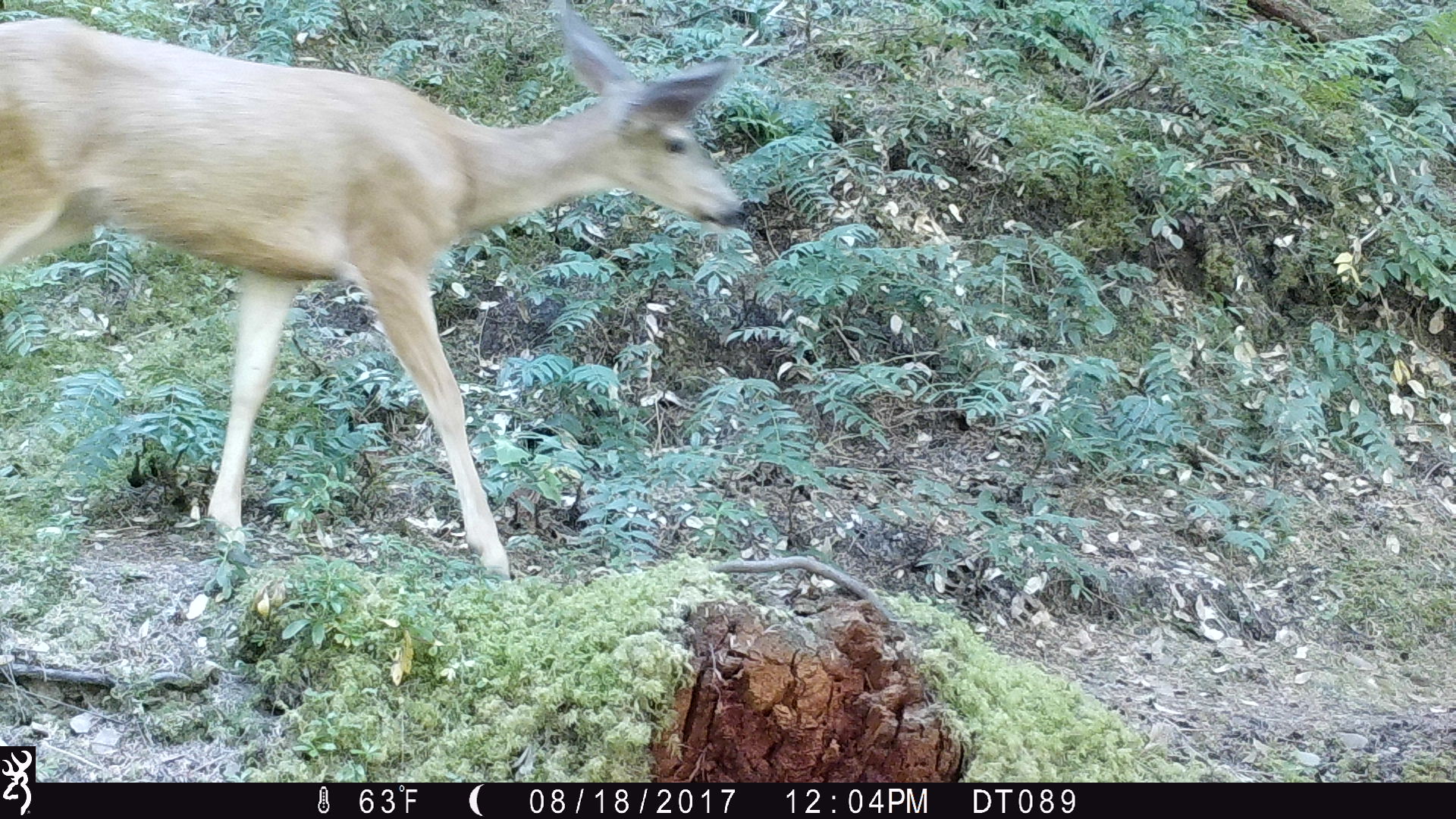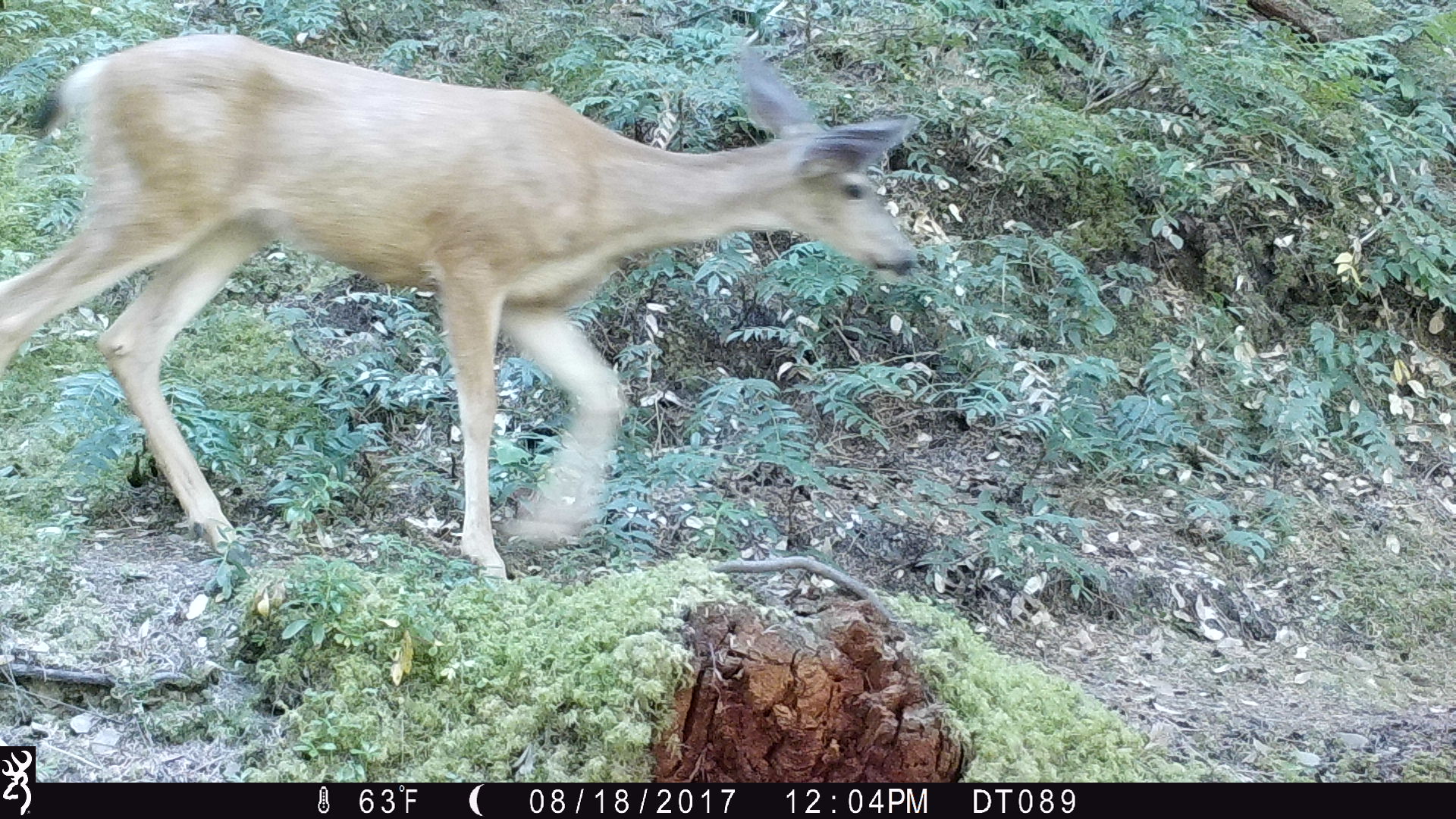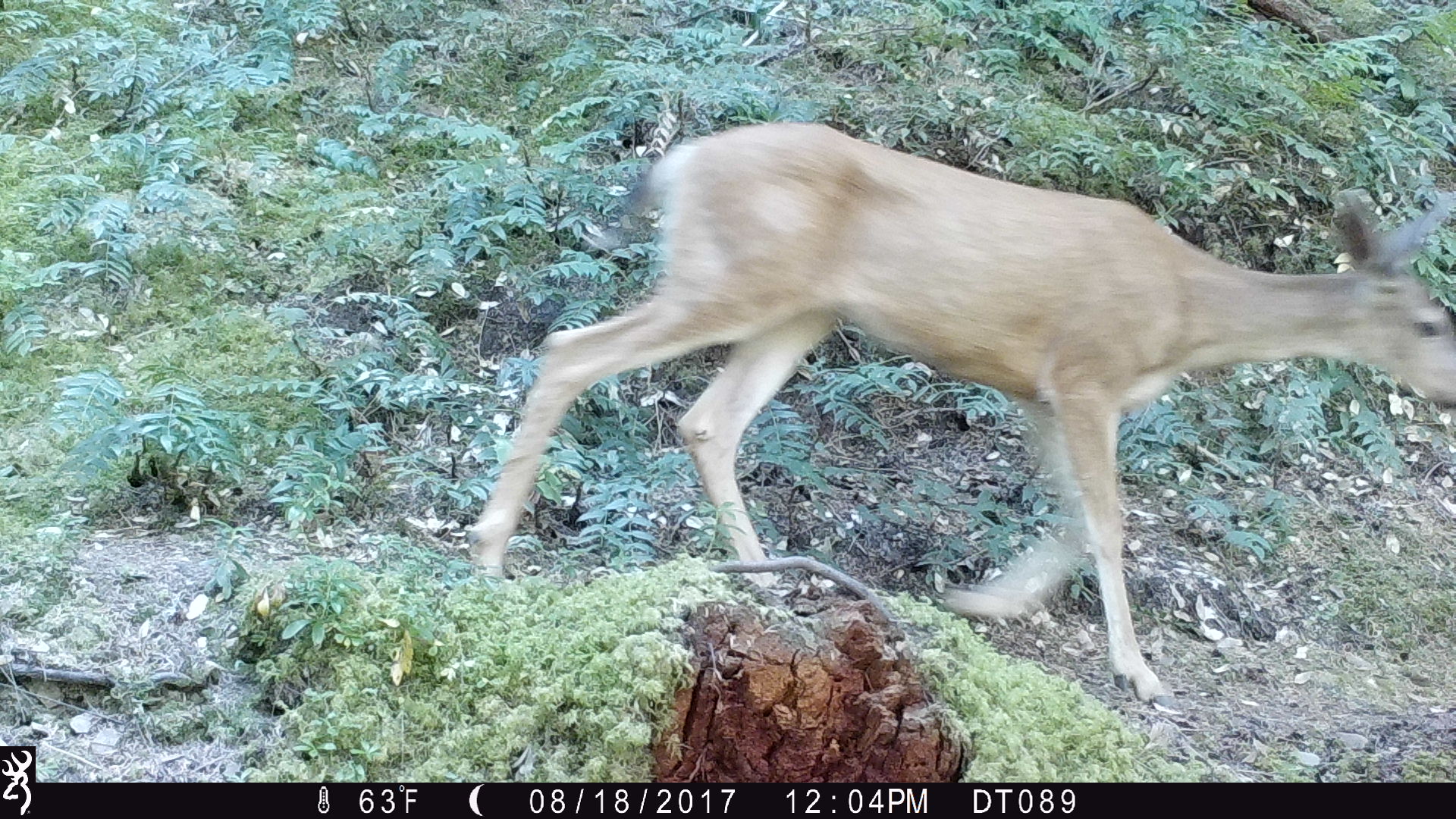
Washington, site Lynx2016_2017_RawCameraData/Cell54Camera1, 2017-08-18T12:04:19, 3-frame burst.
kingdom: Animalia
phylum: Chordata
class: Mammalia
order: Artiodactyla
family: Cervidae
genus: Odocoileus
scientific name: Odocoileus hemionus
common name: mule deer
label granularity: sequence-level